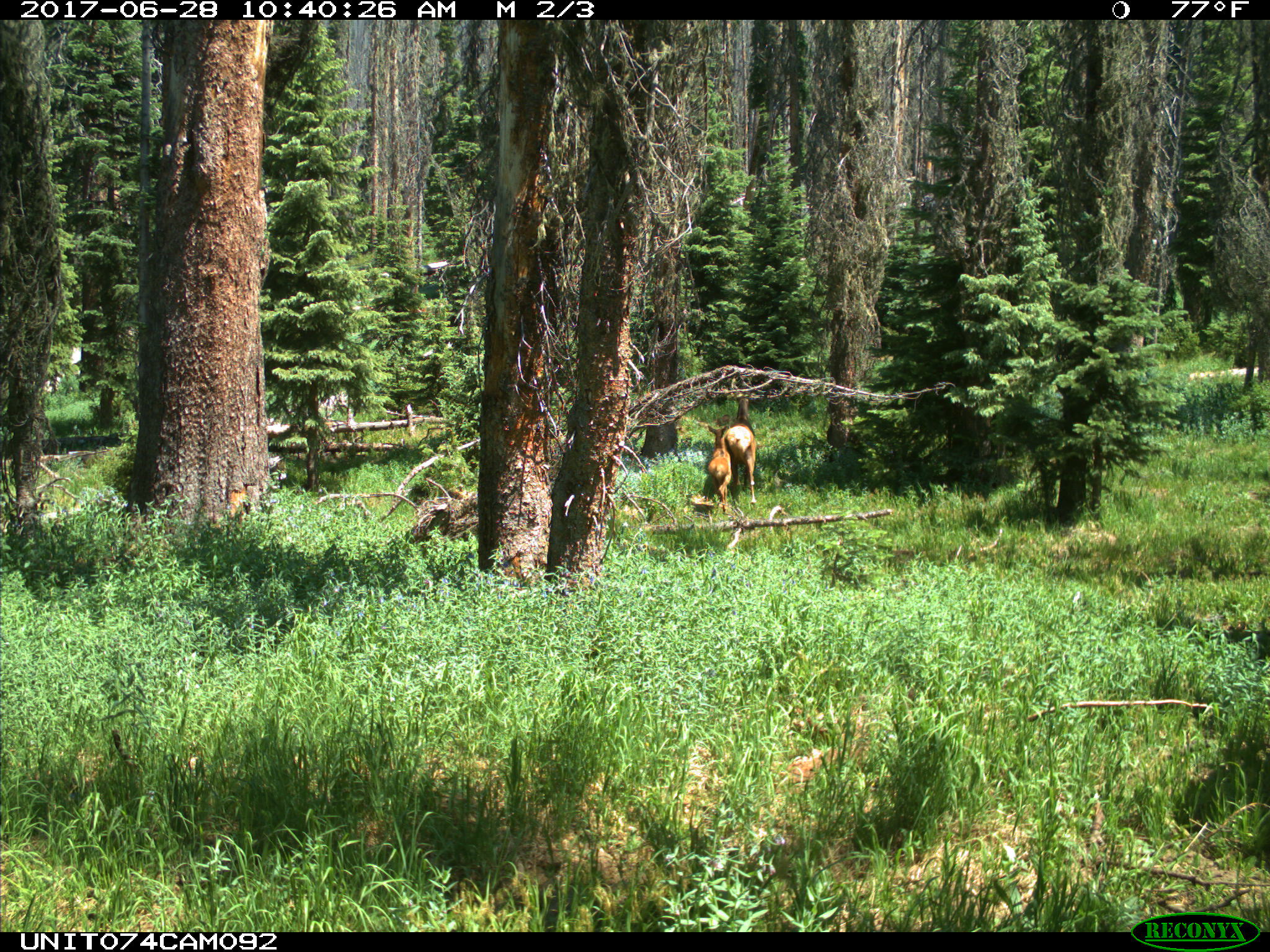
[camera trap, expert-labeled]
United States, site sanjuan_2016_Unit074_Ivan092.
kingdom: Animalia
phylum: Chordata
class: Mammalia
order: Artiodactyla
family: Cervidae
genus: Cervus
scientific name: Cervus elaphus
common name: red deer